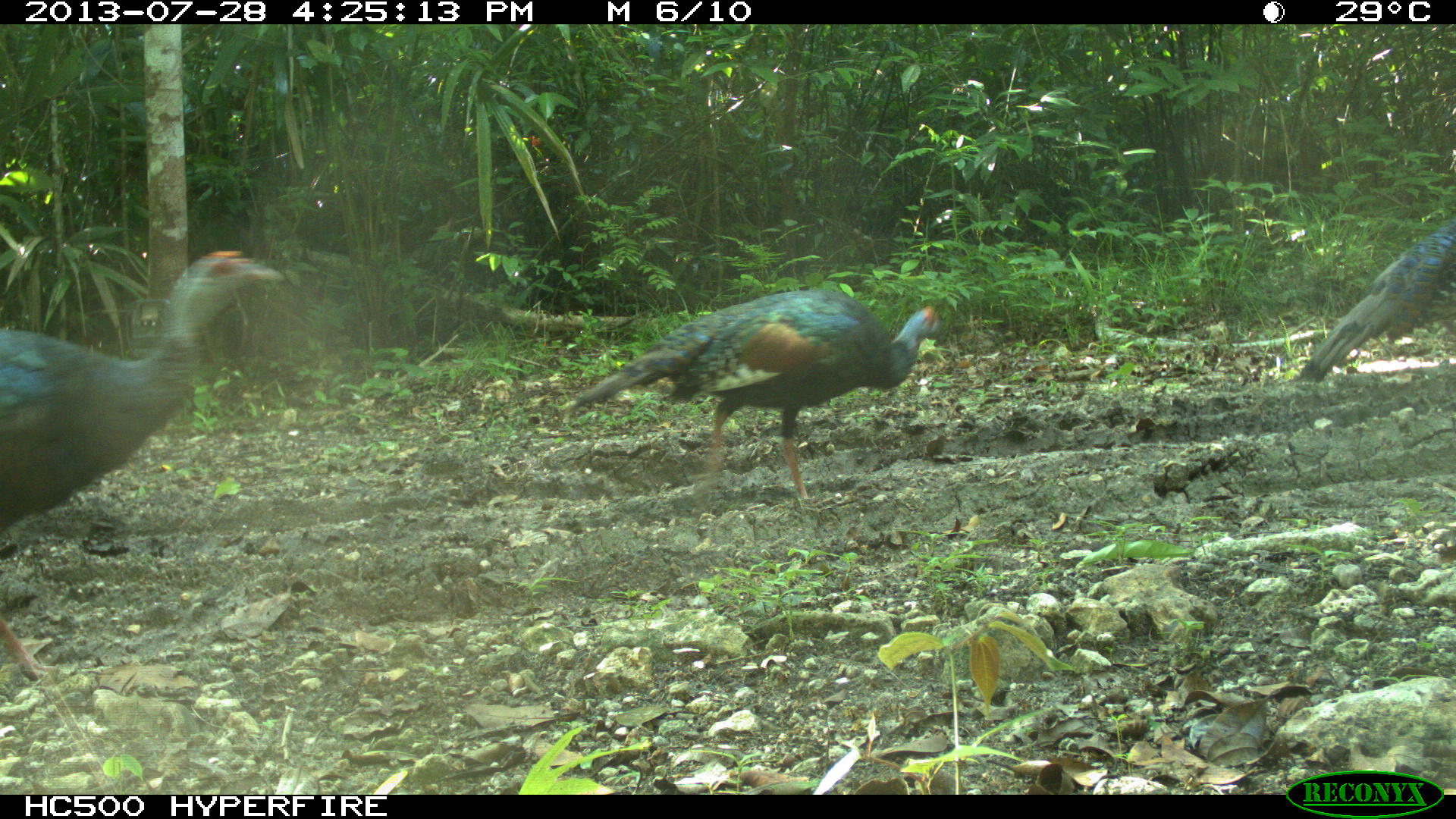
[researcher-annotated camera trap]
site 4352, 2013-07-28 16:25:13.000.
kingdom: Animalia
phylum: Chordata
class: Aves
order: Galliformes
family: Phasianidae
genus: Meleagris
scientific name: Meleagris ocellata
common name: ocellated turkey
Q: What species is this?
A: Meleagris ocellata (ocellated turkey).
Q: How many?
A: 3.